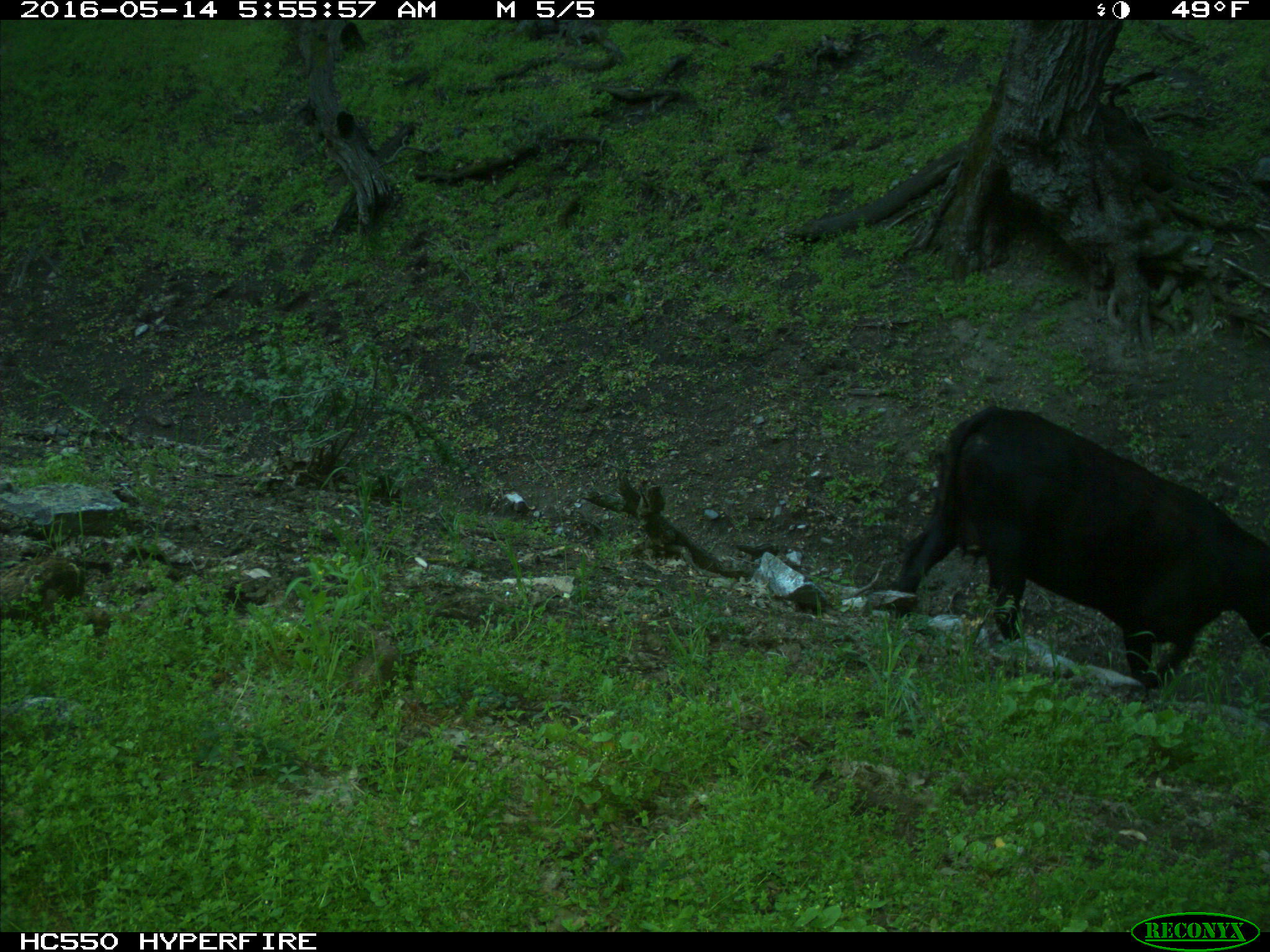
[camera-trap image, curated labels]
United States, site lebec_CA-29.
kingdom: Animalia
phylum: Chordata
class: Mammalia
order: Artiodactyla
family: Bovidae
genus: Bos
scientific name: Bos taurus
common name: domestic cow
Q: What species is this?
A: Bos taurus (domestic cow).